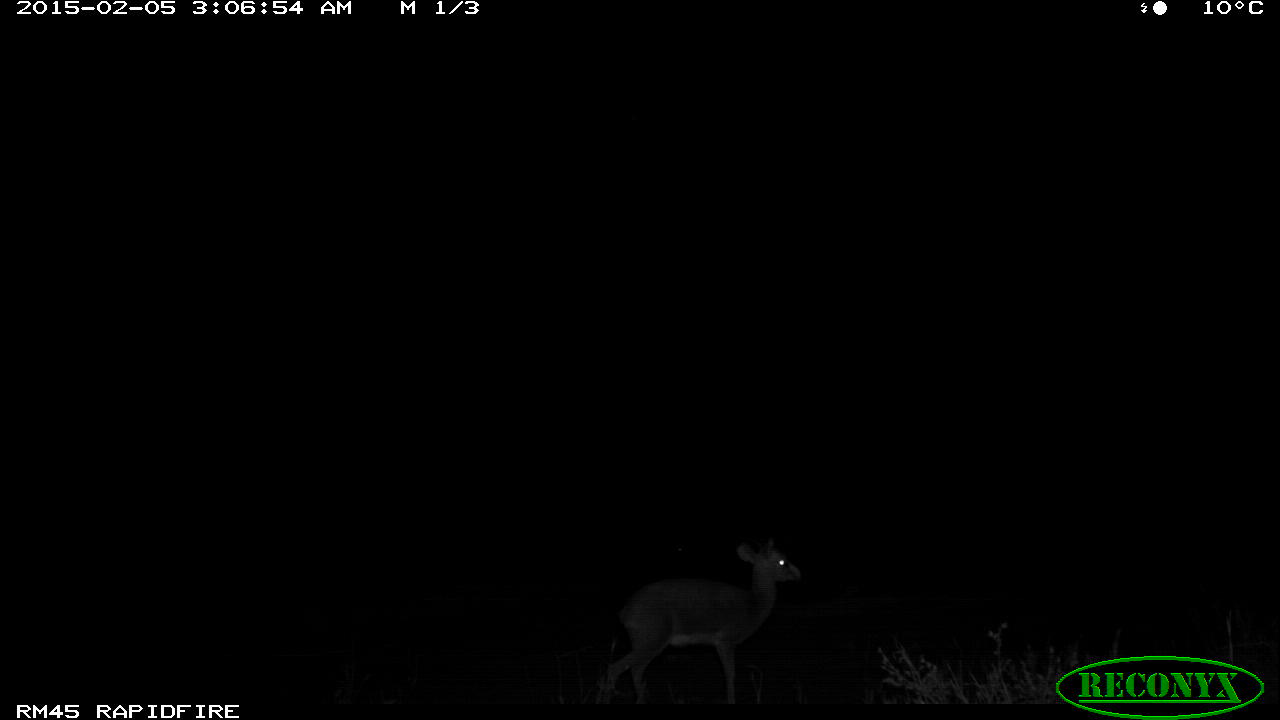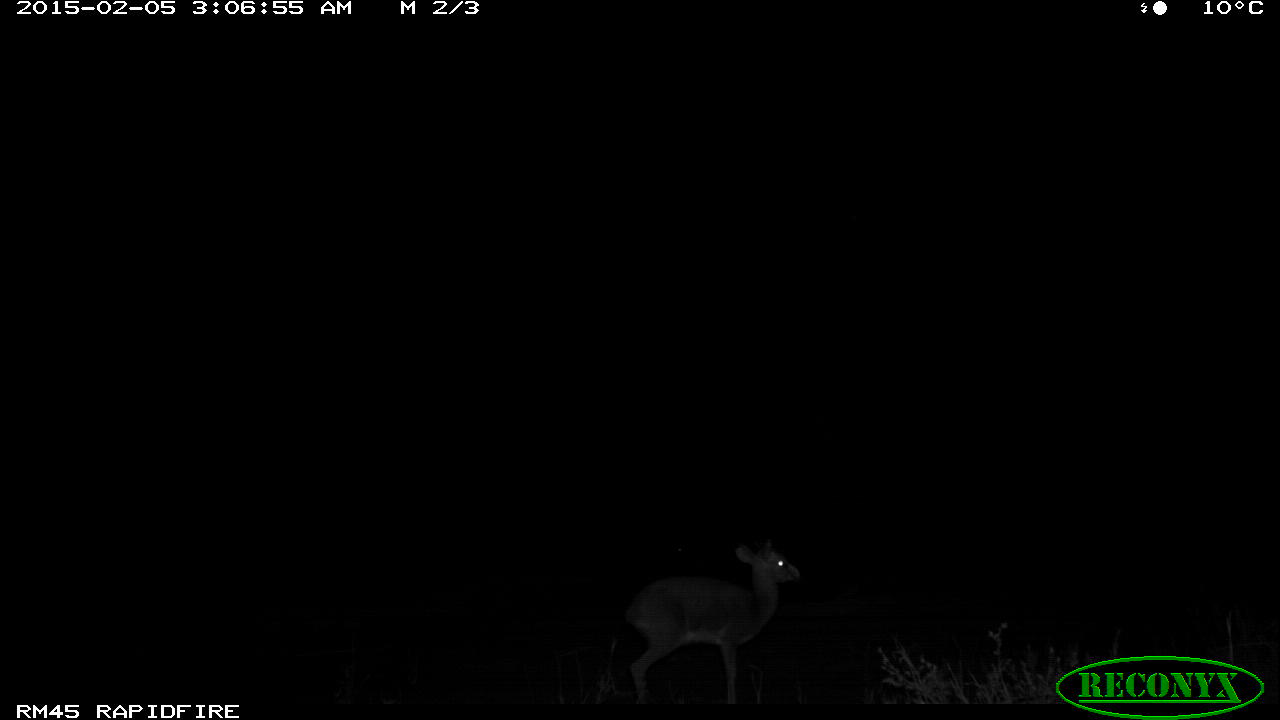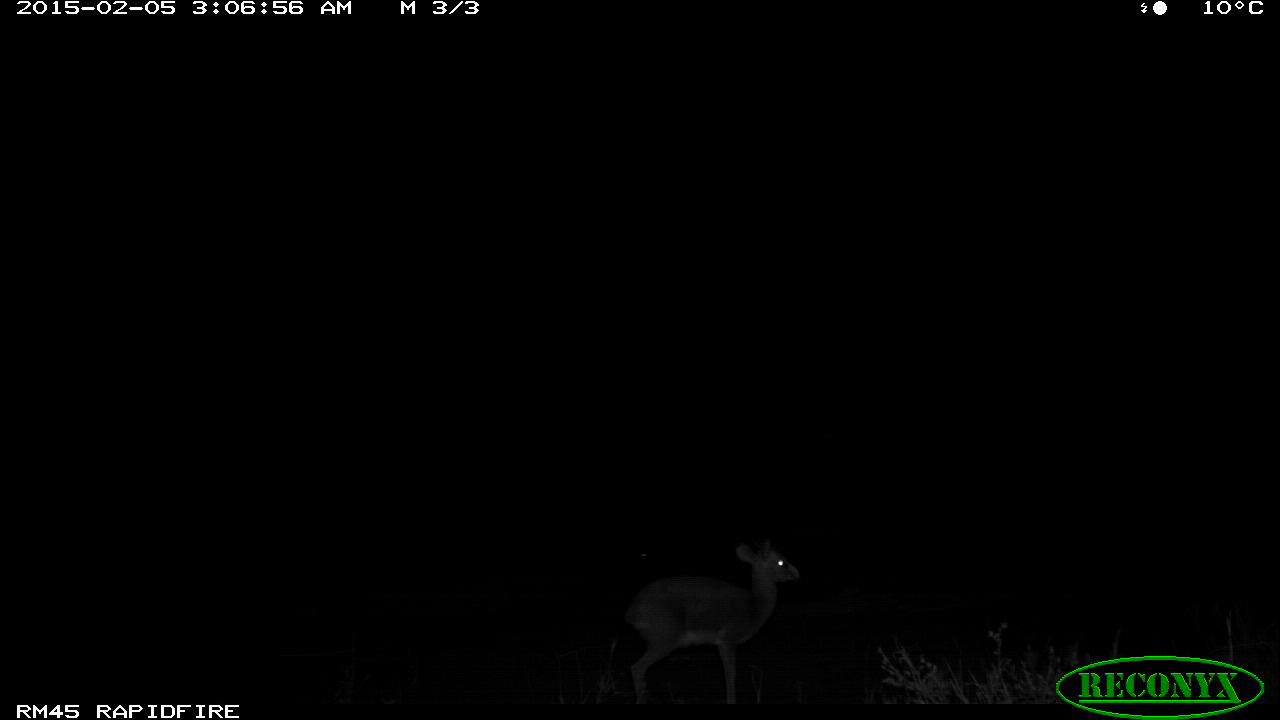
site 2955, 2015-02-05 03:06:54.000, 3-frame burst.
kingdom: Animalia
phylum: Chordata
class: Mammalia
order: Artiodactyla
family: Bovidae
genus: Madoqua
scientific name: Madoqua guentheri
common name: günther's dik-dik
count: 1